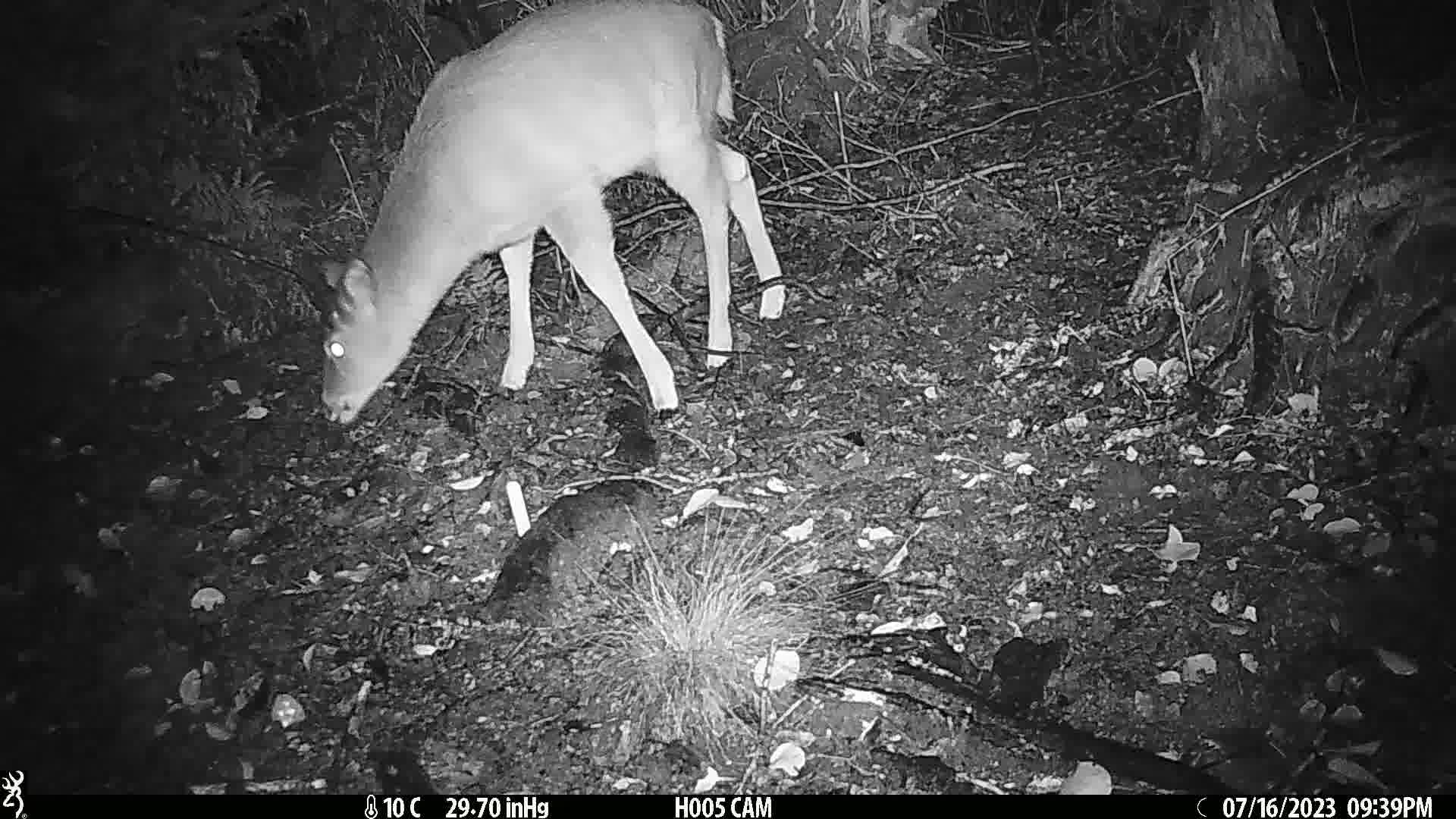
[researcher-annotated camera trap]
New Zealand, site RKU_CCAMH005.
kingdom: Animalia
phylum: Chordata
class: Mammalia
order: Artiodactyla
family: Cervidae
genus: Odocoileus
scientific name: Odocoileus virginianus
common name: white-tailed deer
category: white tailed deer